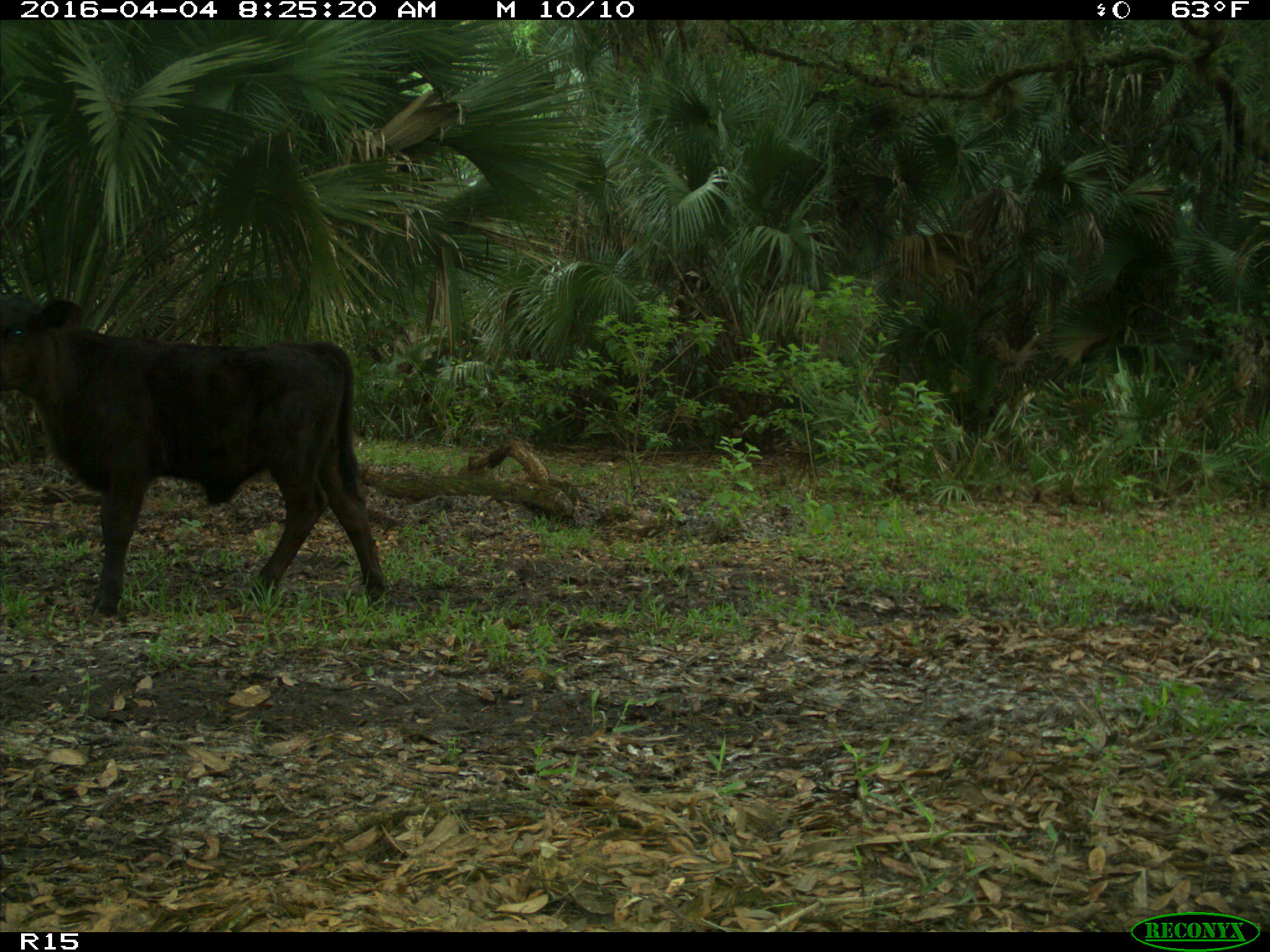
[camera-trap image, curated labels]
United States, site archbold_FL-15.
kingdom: Animalia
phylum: Chordata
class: Mammalia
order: Artiodactyla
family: Bovidae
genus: Bos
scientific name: Bos taurus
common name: domestic cow